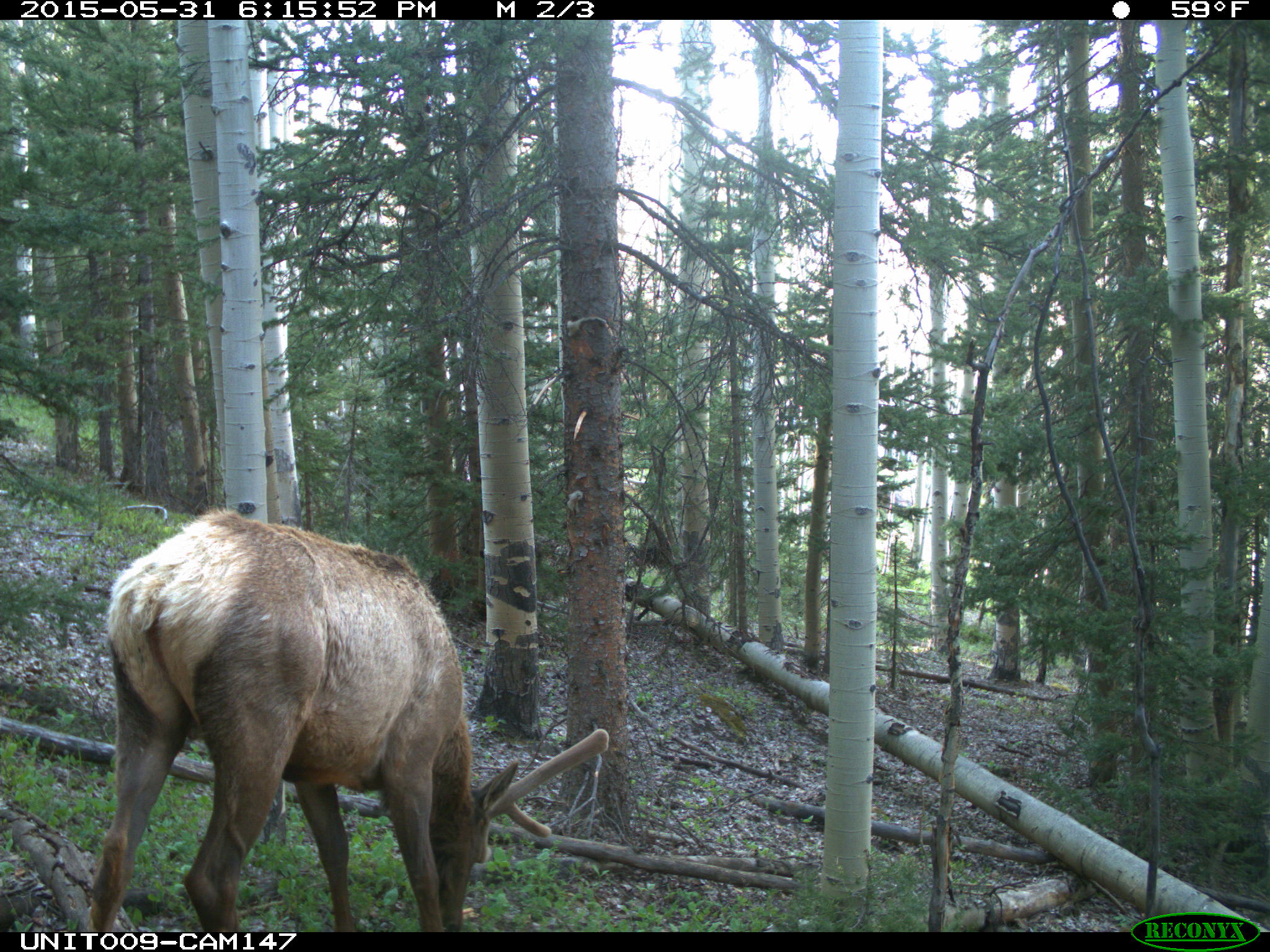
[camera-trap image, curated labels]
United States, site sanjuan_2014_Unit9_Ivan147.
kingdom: Animalia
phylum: Chordata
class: Mammalia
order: Artiodactyla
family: Cervidae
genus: Cervus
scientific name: Cervus elaphus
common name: red deer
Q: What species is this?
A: Cervus elaphus (red deer).